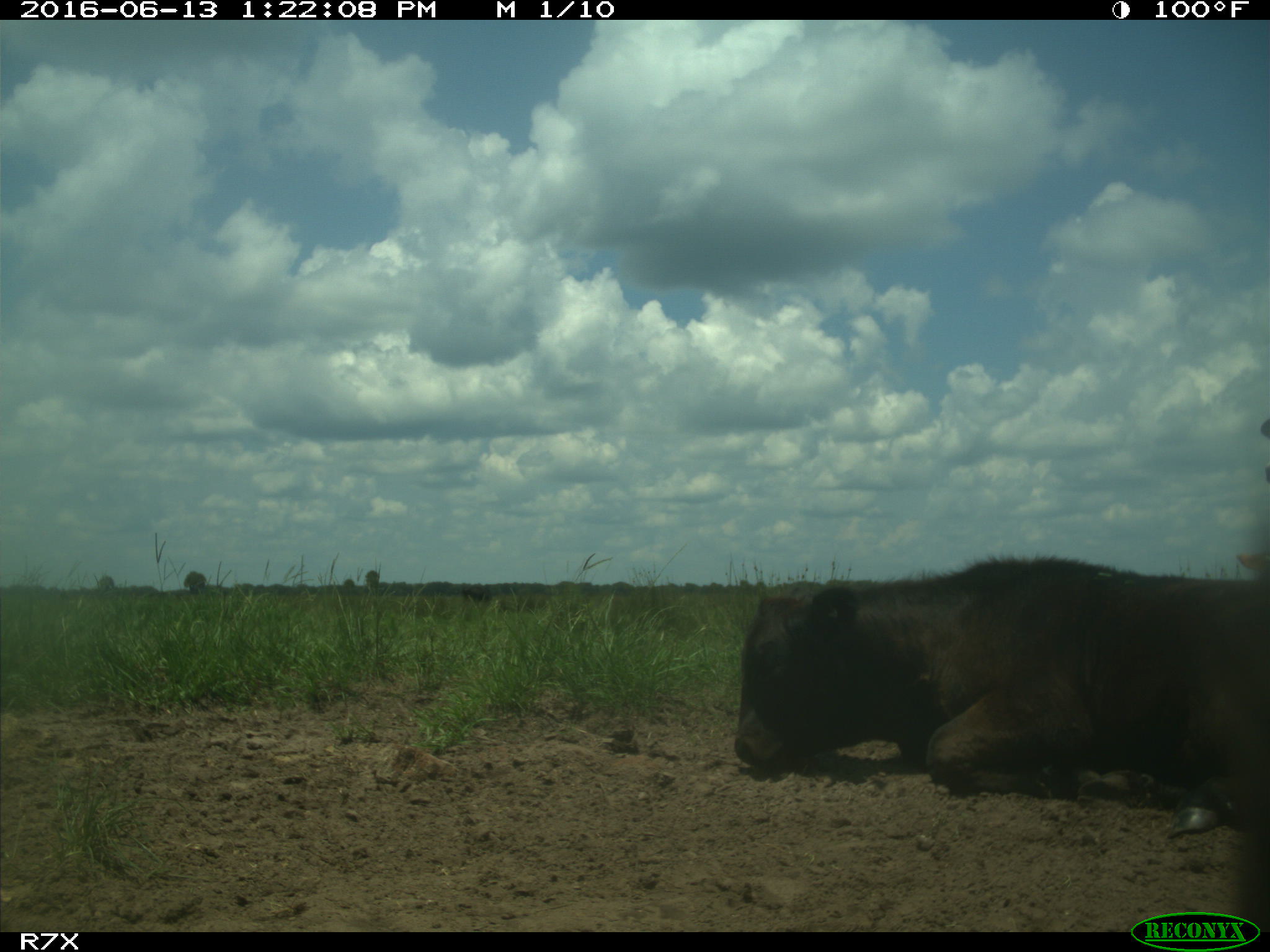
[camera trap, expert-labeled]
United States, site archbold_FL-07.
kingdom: Animalia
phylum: Chordata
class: Mammalia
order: Artiodactyla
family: Bovidae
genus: Bos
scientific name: Bos taurus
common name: domestic cow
Bos taurus (domestic cow).